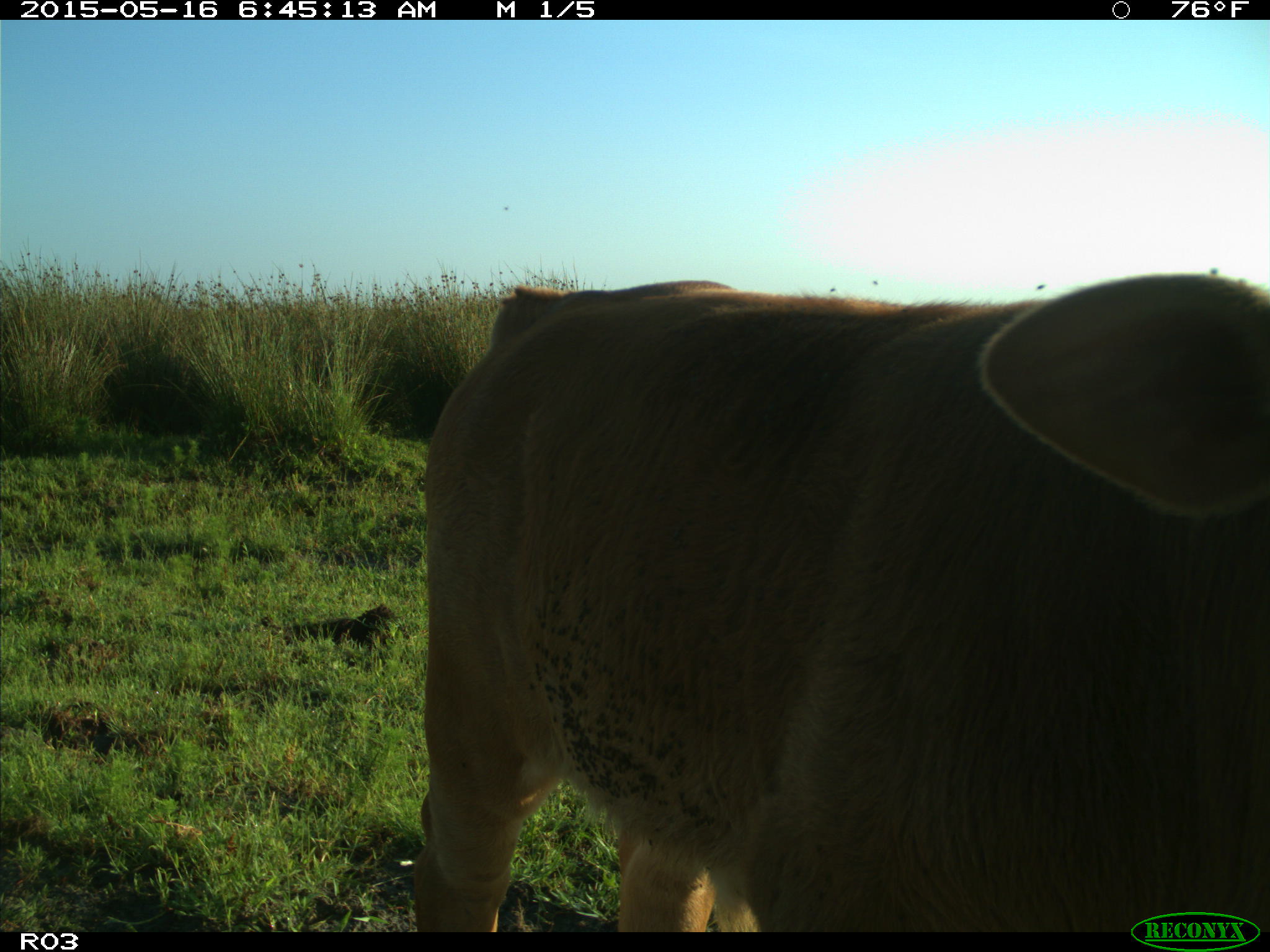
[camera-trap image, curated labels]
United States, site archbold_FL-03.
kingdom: Animalia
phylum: Chordata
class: Mammalia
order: Artiodactyla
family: Bovidae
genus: Bos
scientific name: Bos taurus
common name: domestic cow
Bos taurus (domestic cow).